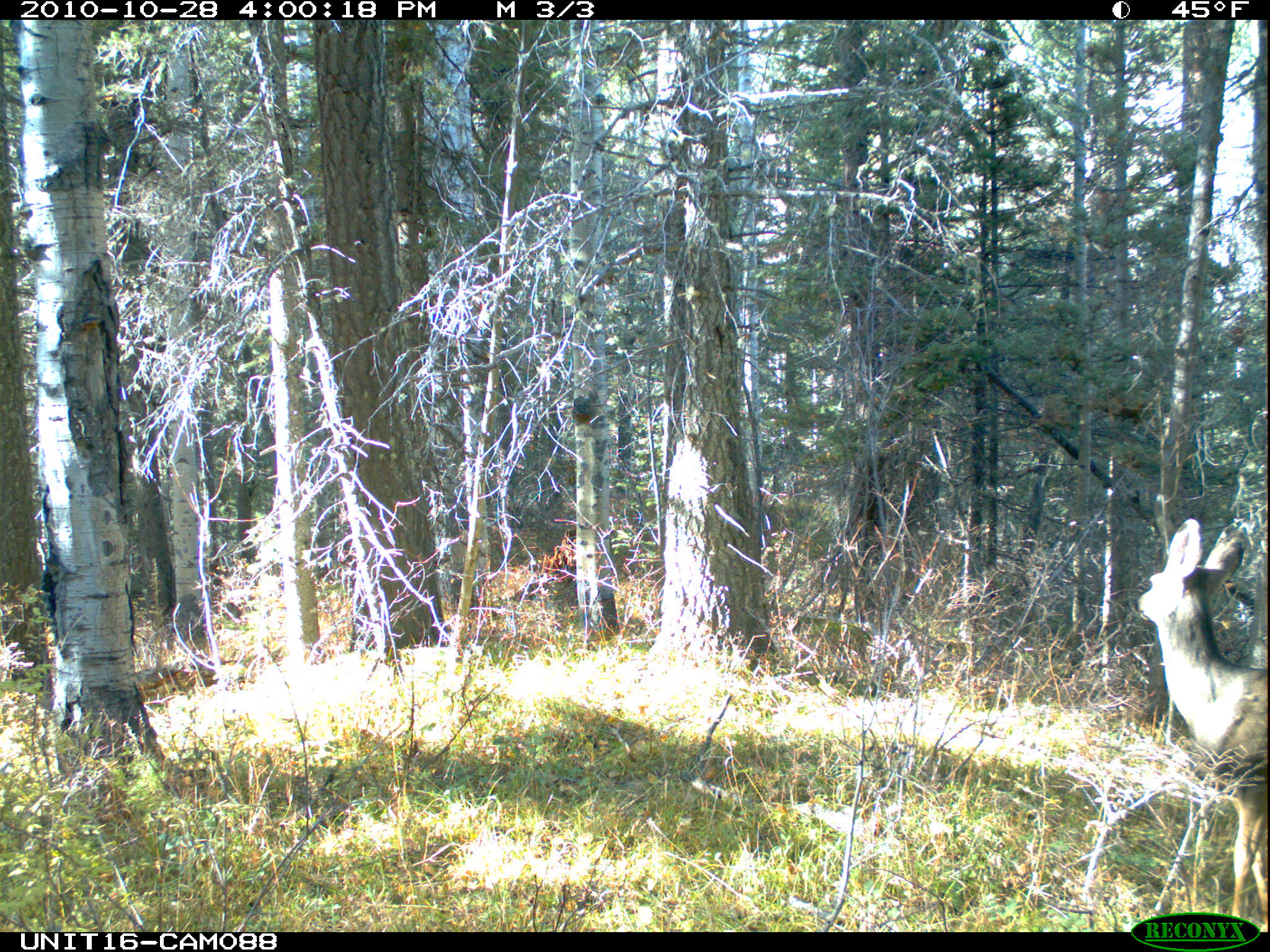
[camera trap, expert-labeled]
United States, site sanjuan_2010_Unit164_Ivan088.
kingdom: Animalia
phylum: Chordata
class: Mammalia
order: Artiodactyla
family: Cervidae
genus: Odocoileus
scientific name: Odocoileus hemionus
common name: mule deer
Odocoileus hemionus (mule deer).